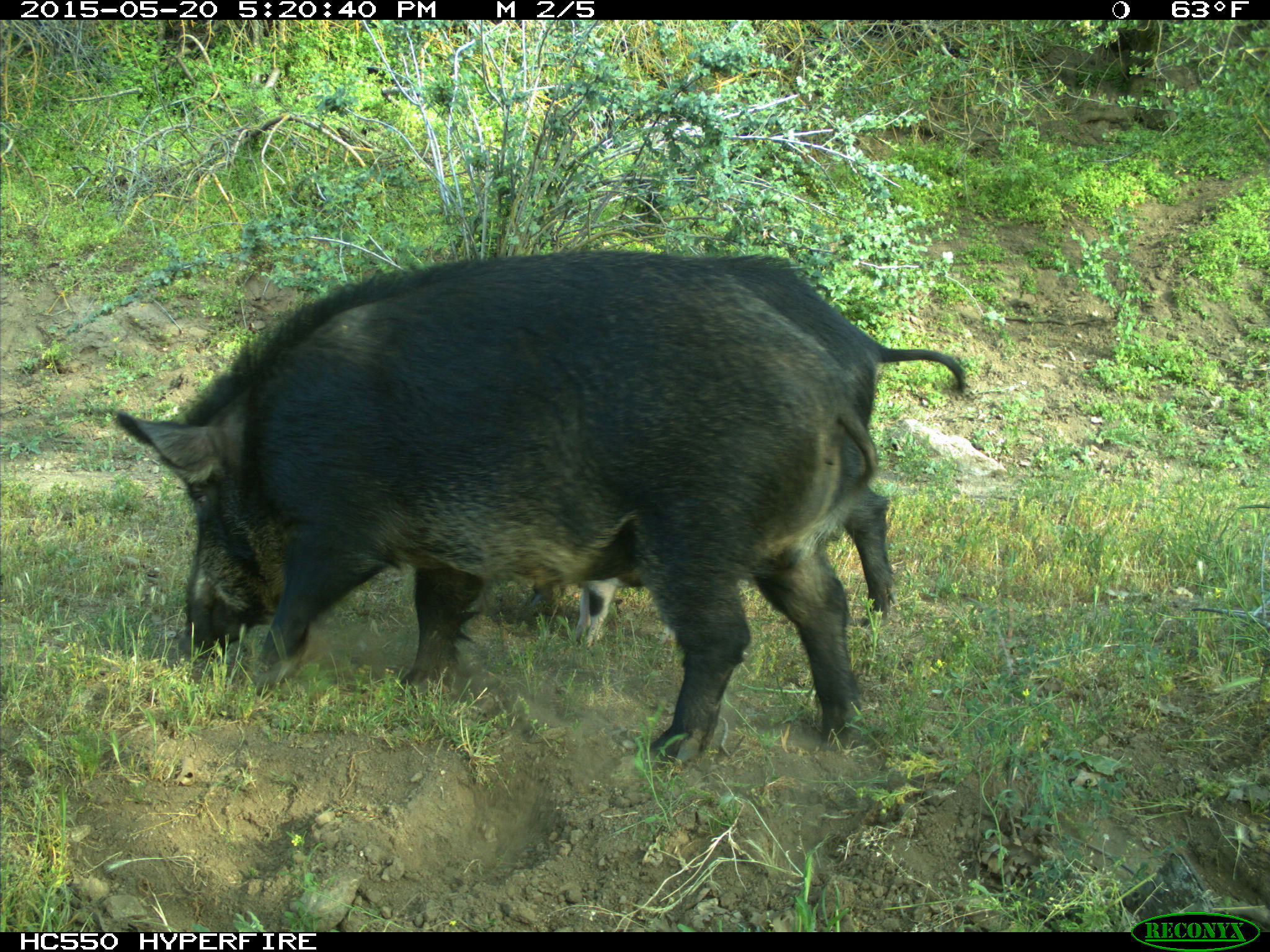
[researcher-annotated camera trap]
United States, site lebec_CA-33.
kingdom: Animalia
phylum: Chordata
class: Mammalia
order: Artiodactyla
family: Suidae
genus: Sus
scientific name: Sus scrofa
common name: wild boar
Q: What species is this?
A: Sus scrofa (wild boar).